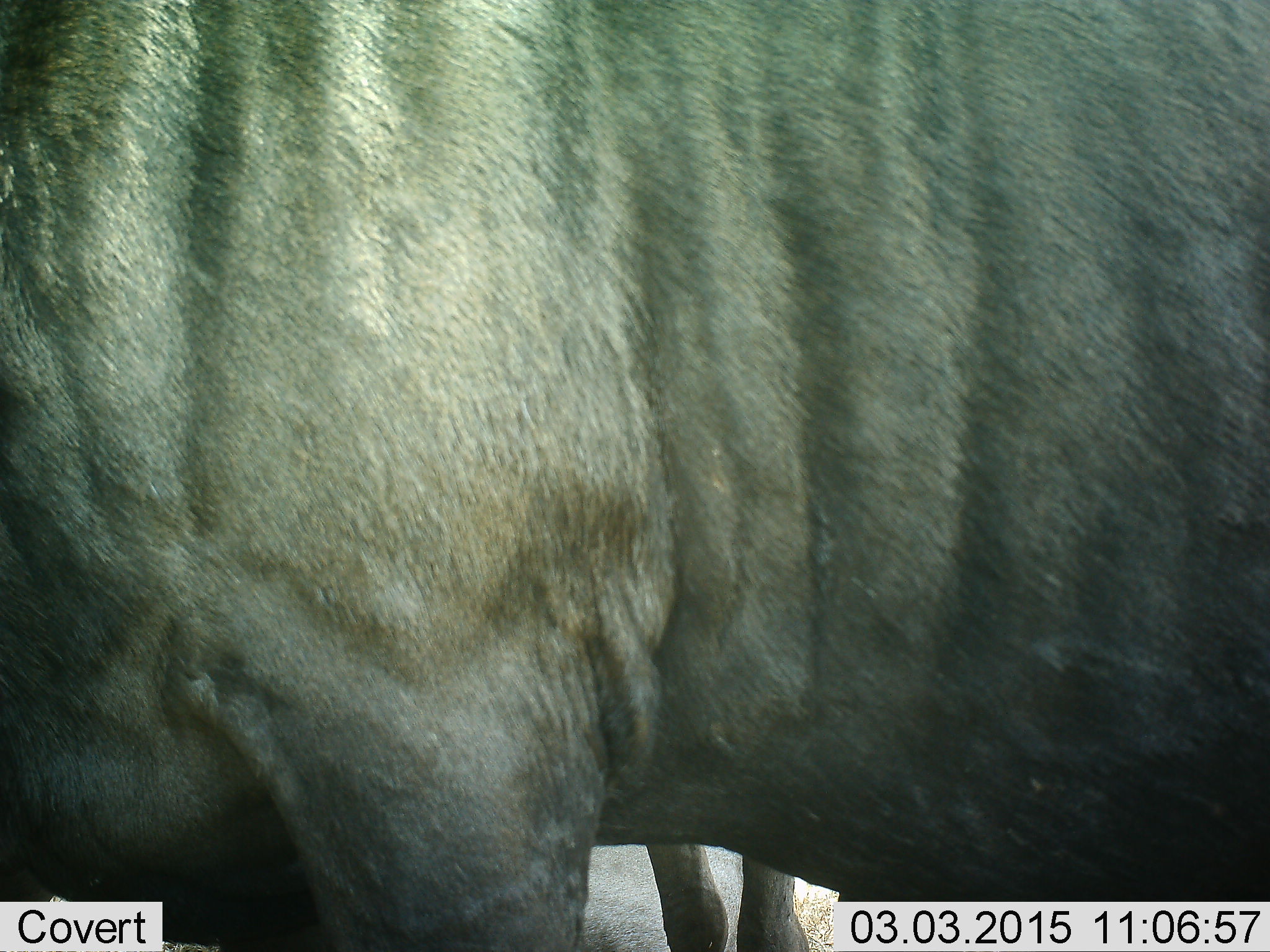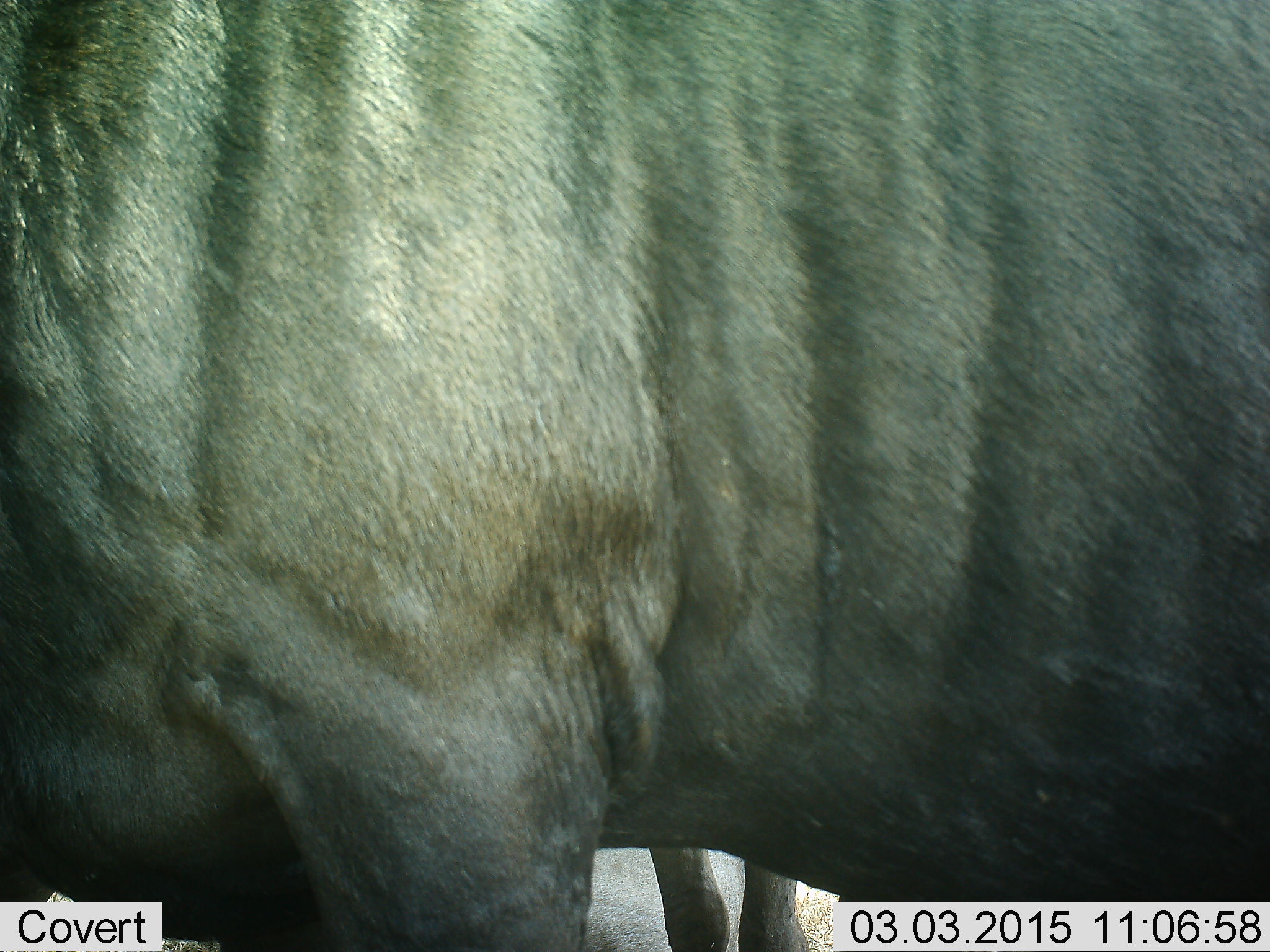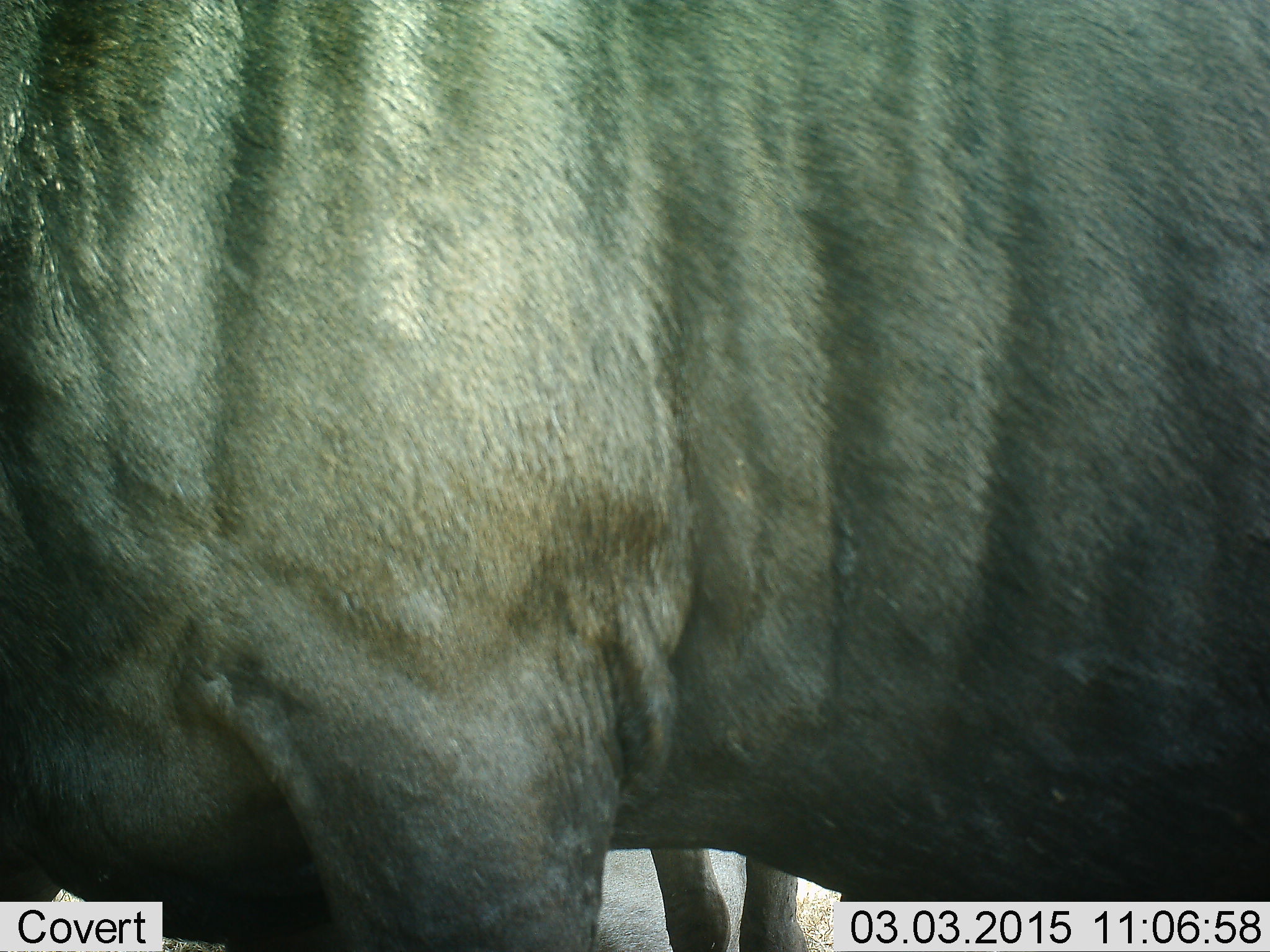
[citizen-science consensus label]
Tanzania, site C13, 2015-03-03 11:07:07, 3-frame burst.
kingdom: Animalia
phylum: Chordata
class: Mammalia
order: Artiodactyla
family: Bovidae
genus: Connochaetes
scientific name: Connochaetes taurinus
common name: blue wildebeest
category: wildebeest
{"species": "wildebeest (blue wildebeest) (Connochaetes taurinus)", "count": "2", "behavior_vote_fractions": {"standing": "100%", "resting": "0%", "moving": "0%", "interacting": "0%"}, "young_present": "0%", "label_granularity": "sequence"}